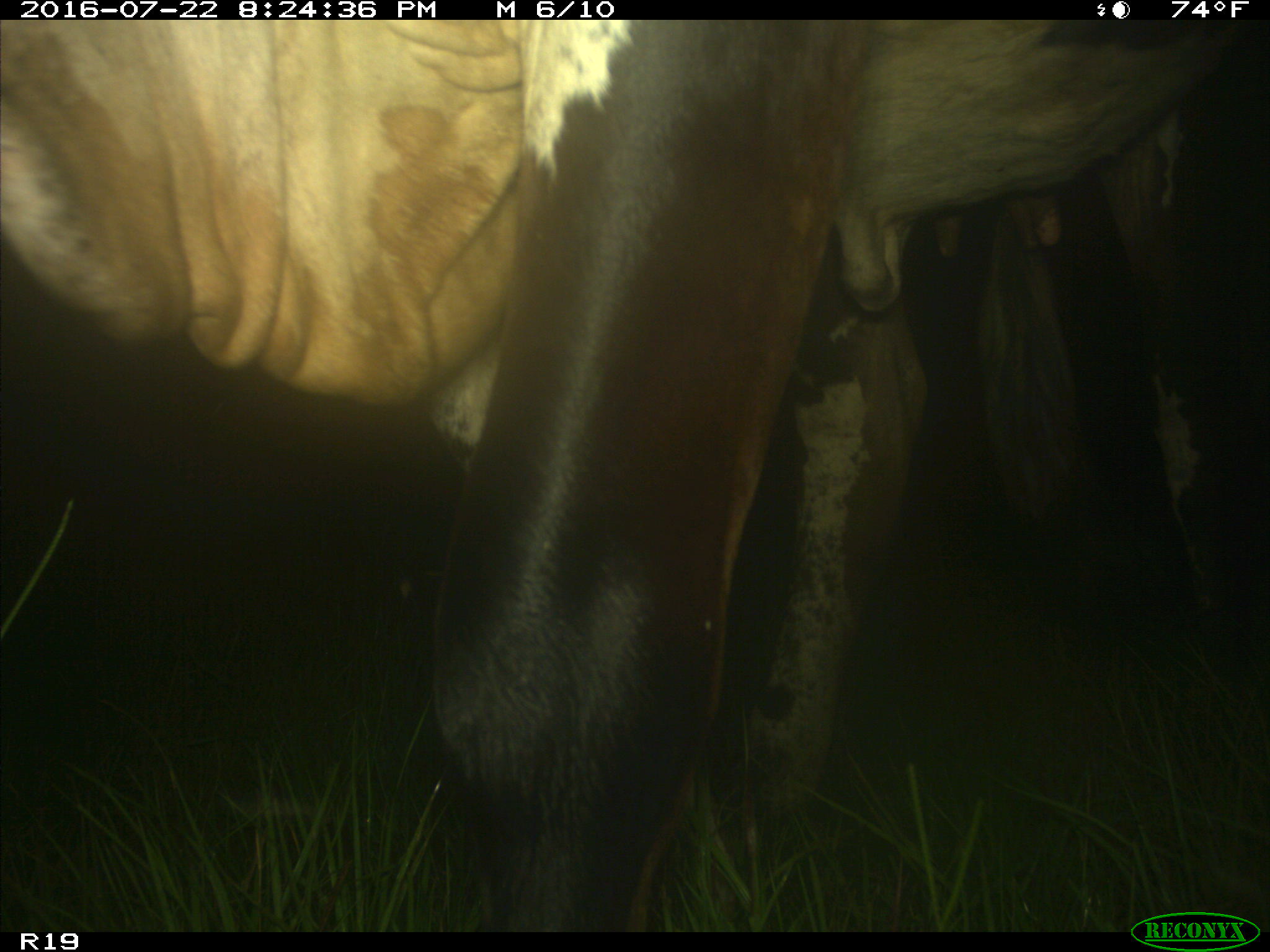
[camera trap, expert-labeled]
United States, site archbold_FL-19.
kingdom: Animalia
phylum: Chordata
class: Mammalia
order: Artiodactyla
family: Bovidae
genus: Bos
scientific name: Bos taurus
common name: domestic cow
Bos taurus (domestic cow).